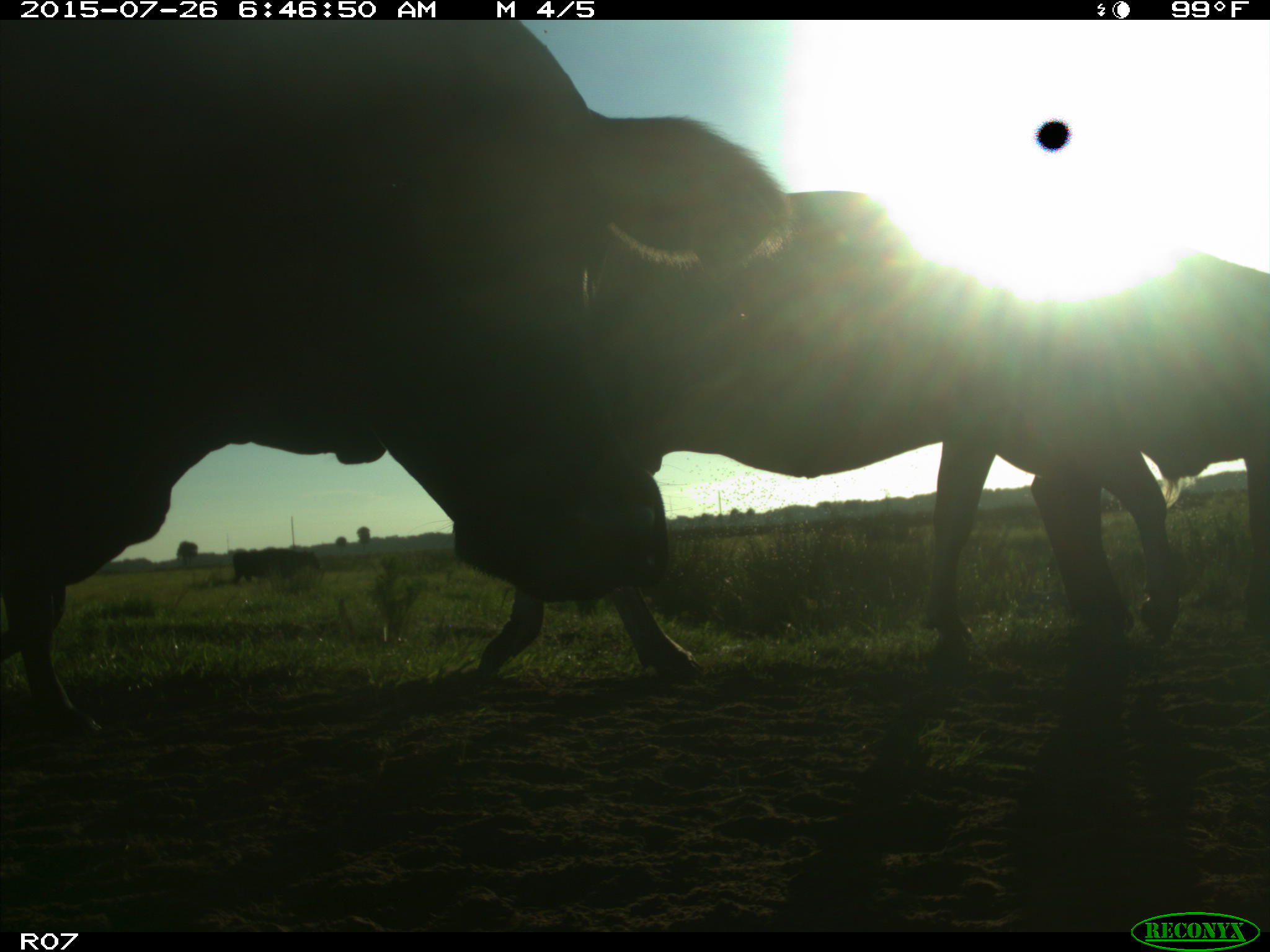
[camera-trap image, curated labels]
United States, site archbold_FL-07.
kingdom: Animalia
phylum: Chordata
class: Mammalia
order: Artiodactyla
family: Bovidae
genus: Bos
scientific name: Bos taurus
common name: domestic cow